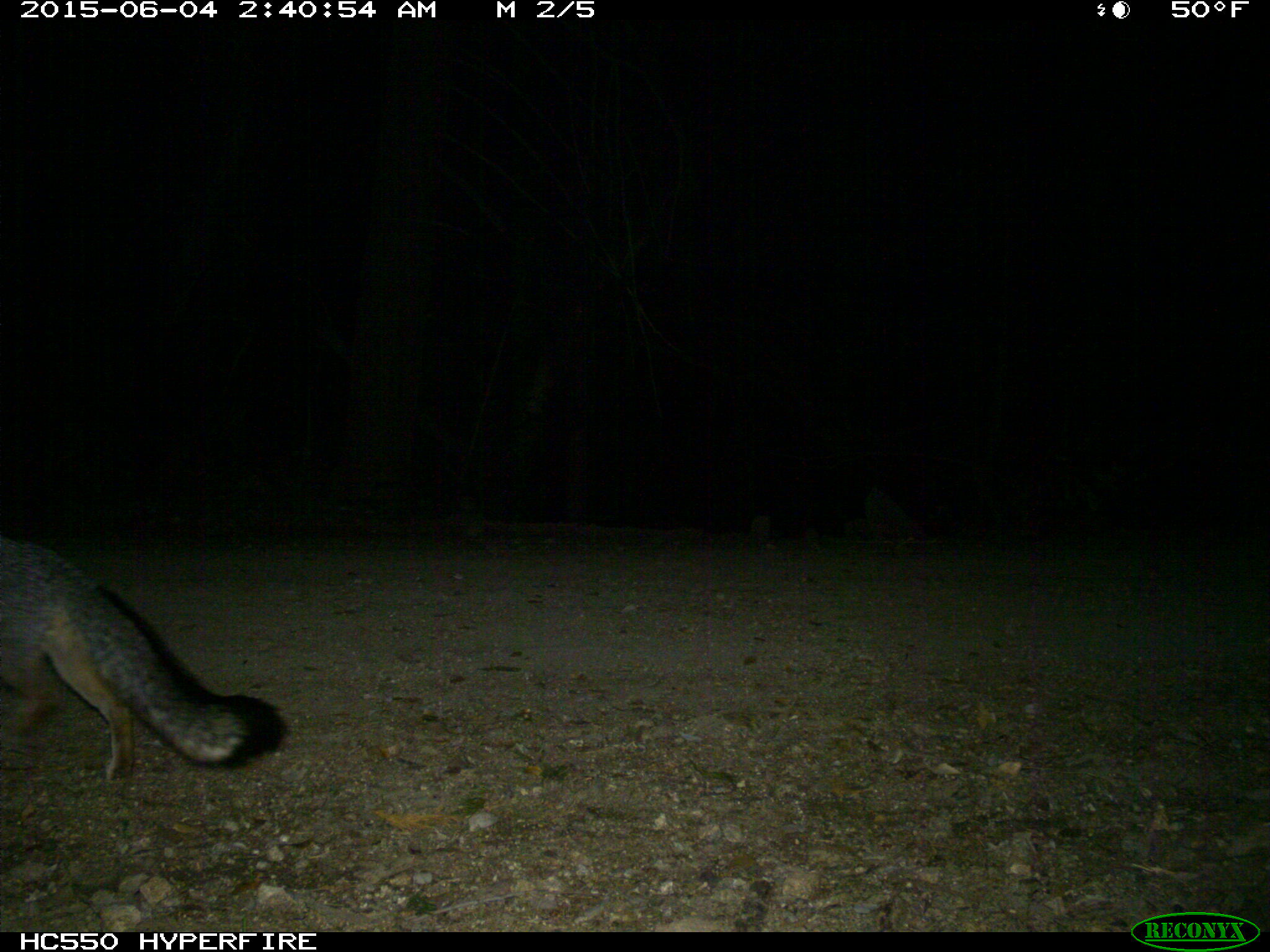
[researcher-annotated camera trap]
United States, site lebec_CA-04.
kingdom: Animalia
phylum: Chordata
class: Mammalia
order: Carnivora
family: Canidae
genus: Urocyon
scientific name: Urocyon cinereoargenteus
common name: gray fox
Urocyon cinereoargenteus (gray fox).